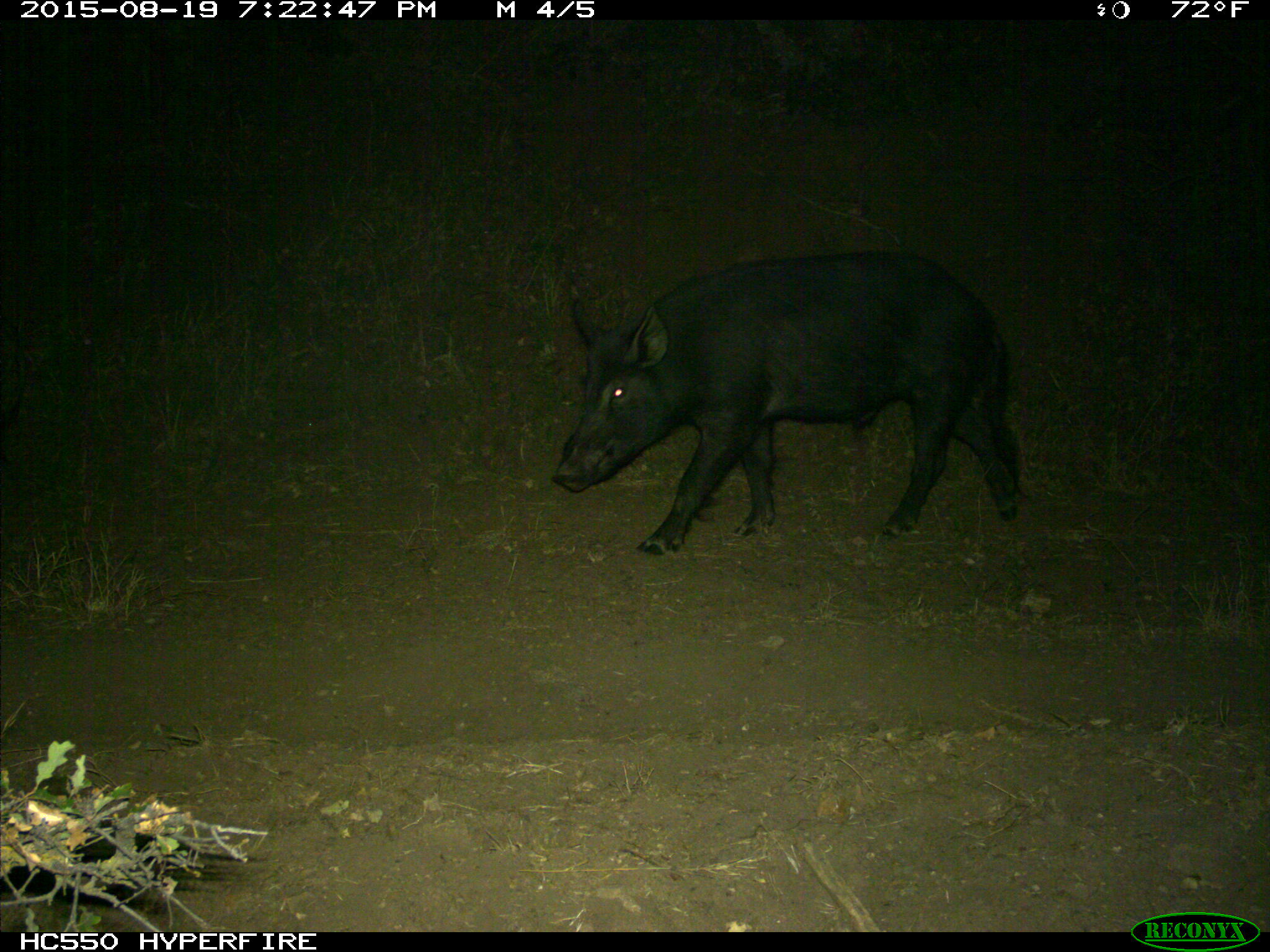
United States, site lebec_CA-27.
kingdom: Animalia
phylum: Chordata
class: Mammalia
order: Artiodactyla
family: Suidae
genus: Sus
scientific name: Sus scrofa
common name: wild boar